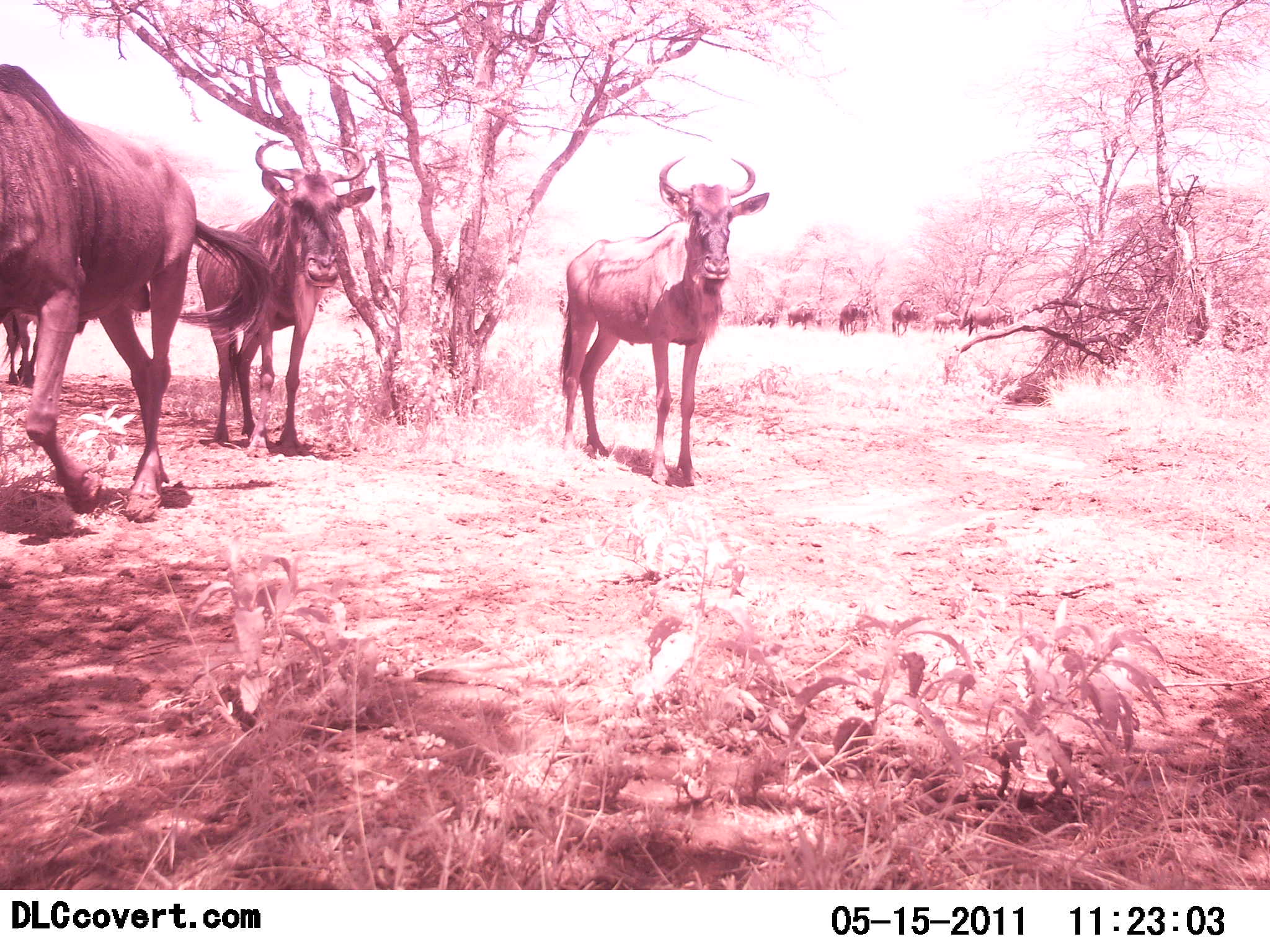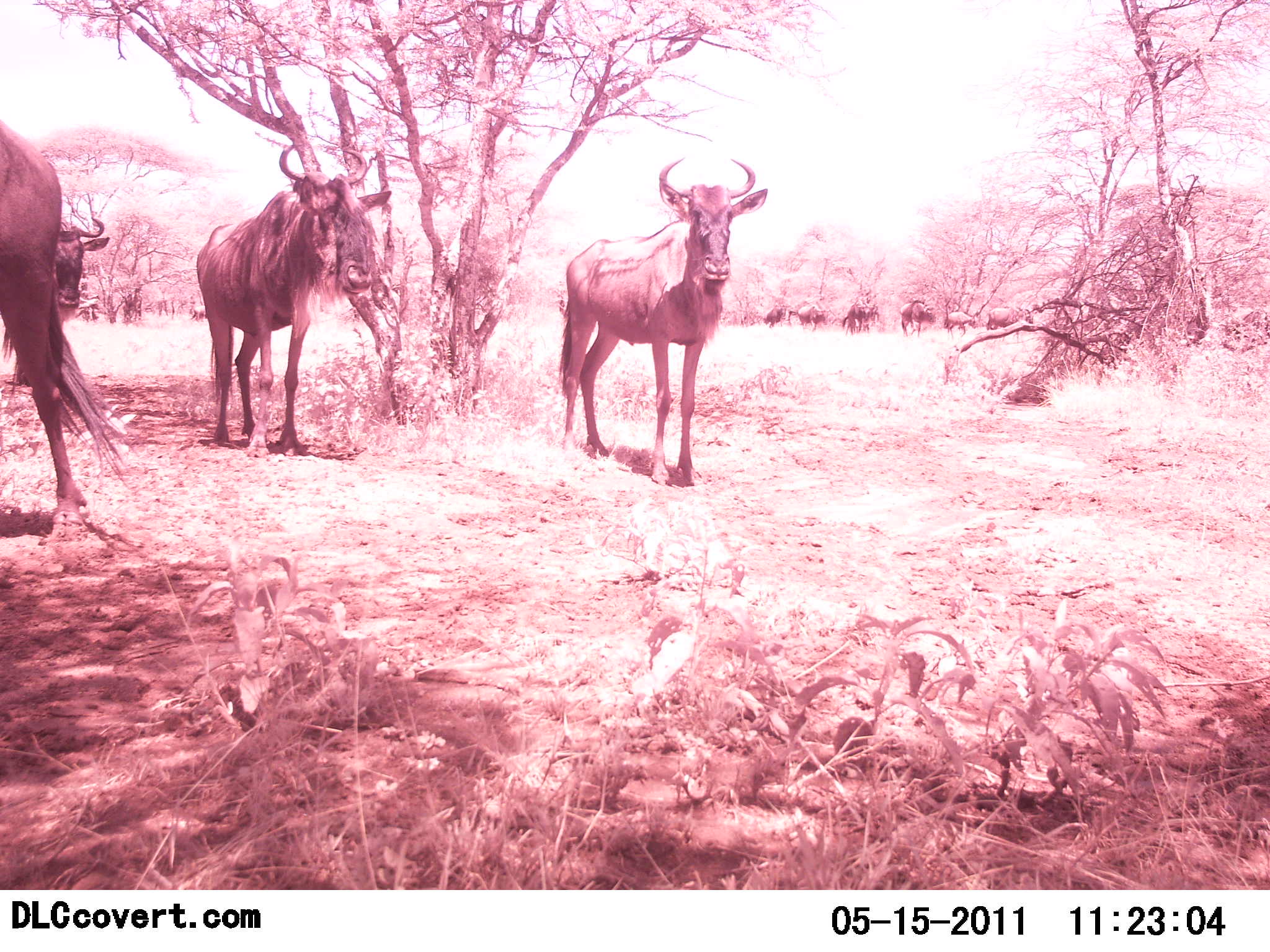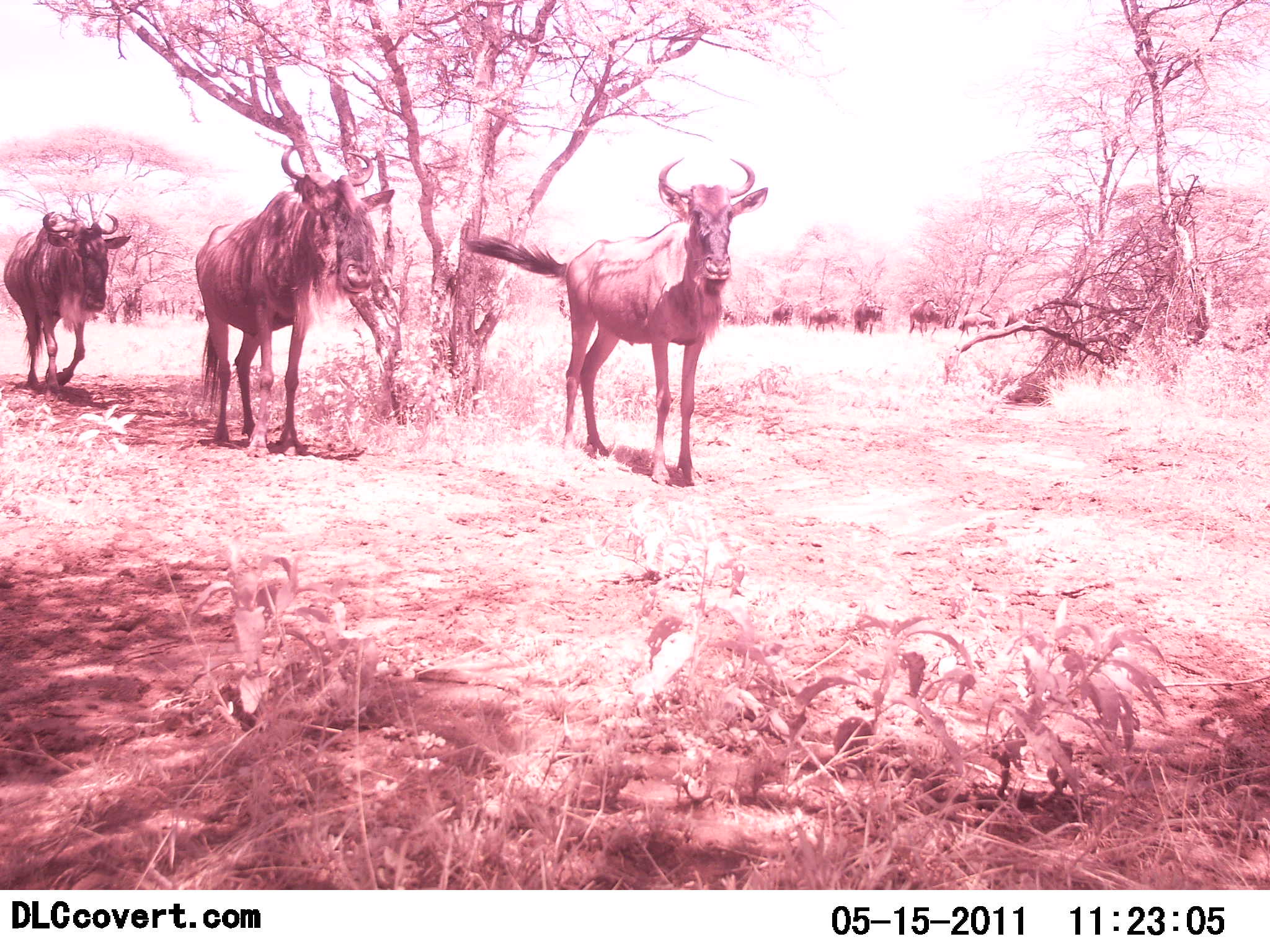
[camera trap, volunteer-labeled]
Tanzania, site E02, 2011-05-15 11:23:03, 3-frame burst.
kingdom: Animalia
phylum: Chordata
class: Mammalia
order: Artiodactyla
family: Bovidae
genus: Connochaetes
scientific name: Connochaetes taurinus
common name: blue wildebeest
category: wildebeest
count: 11-50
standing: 82%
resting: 0%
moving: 82%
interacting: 0%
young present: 0%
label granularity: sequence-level